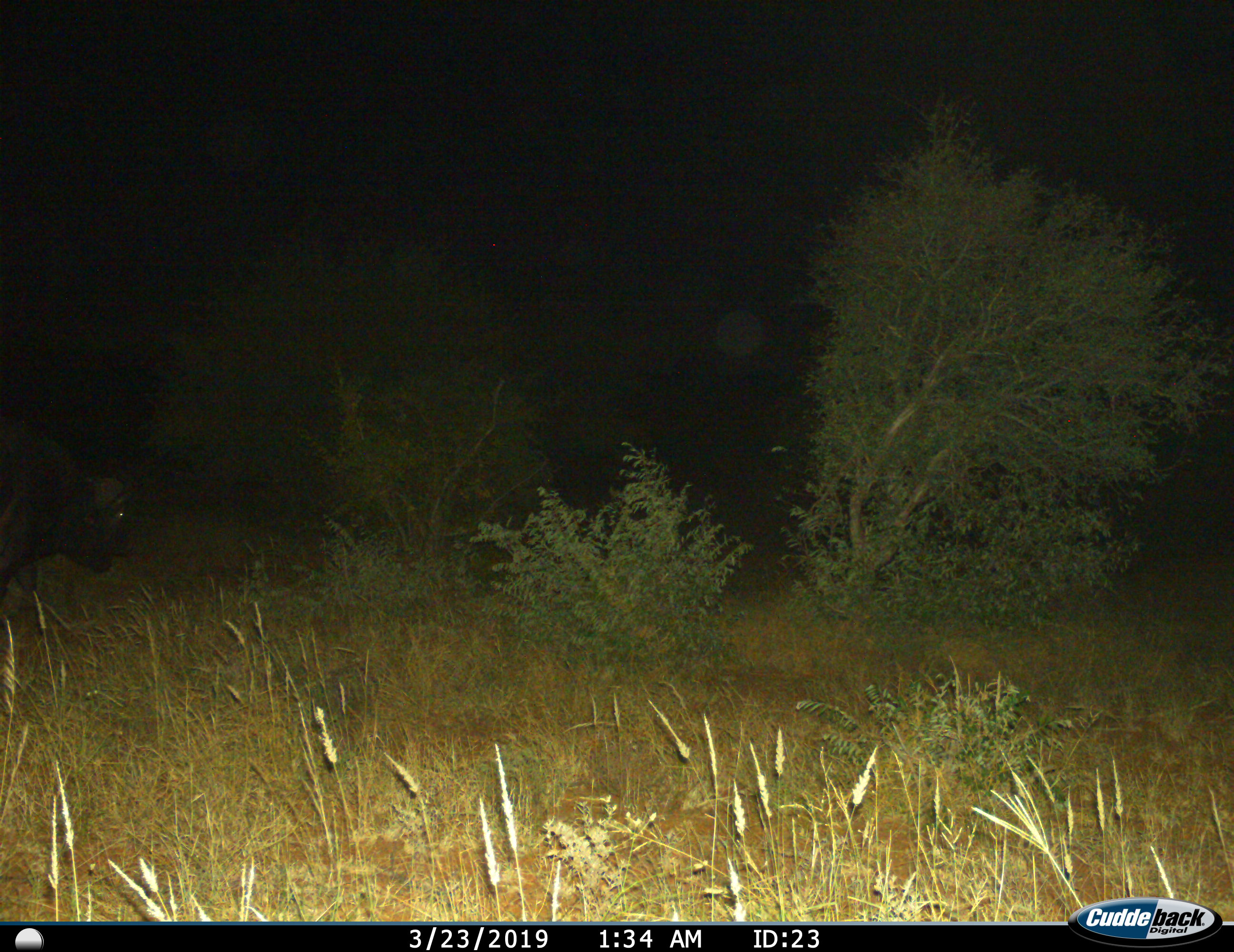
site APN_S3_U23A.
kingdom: Animalia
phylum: Chordata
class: Mammalia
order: Artiodactyla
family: Bovidae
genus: Syncerus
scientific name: Syncerus caffer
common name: african buffalo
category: buffalo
Buffalo (african buffalo) (Syncerus caffer), count 1. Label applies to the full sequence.